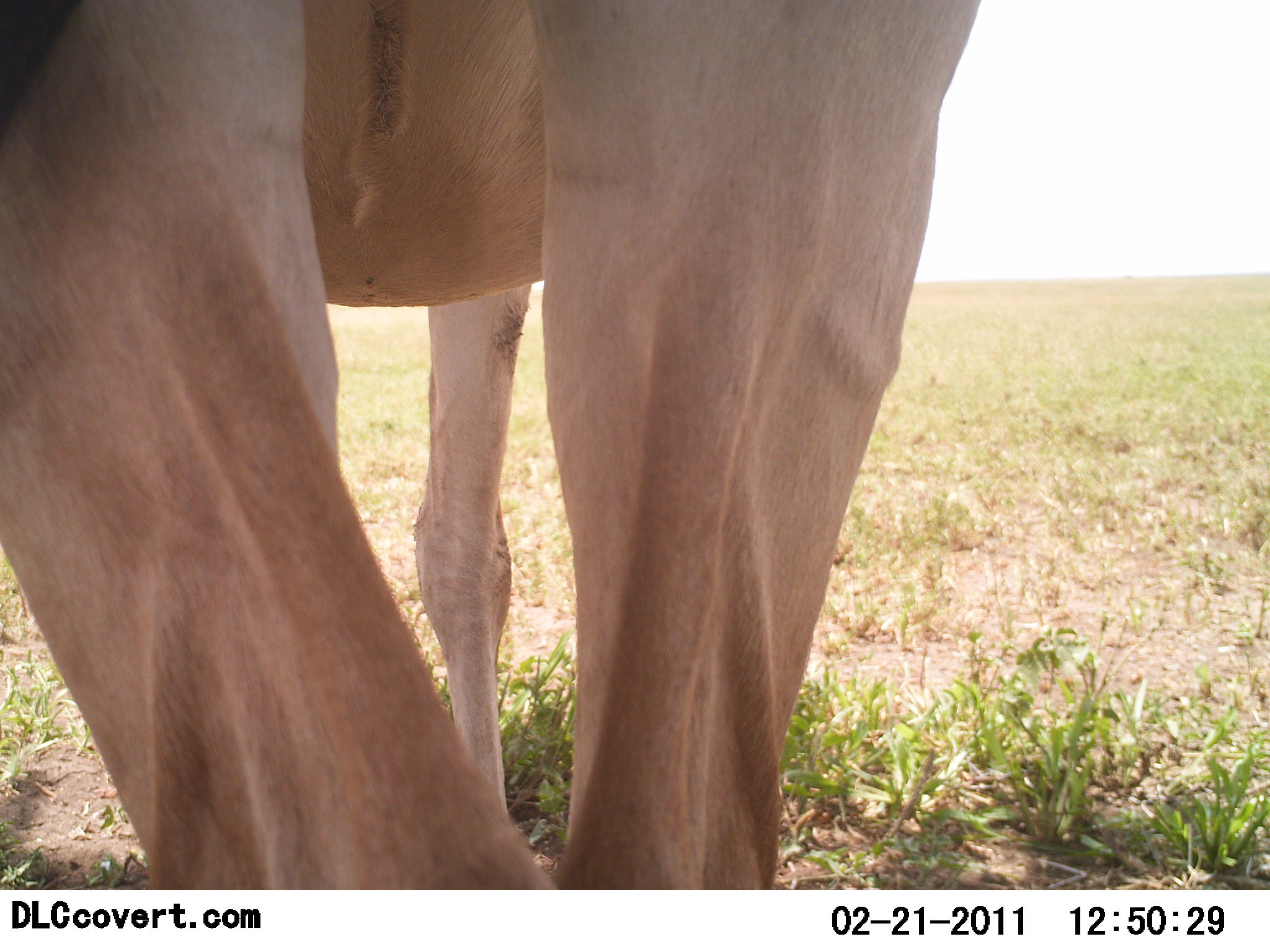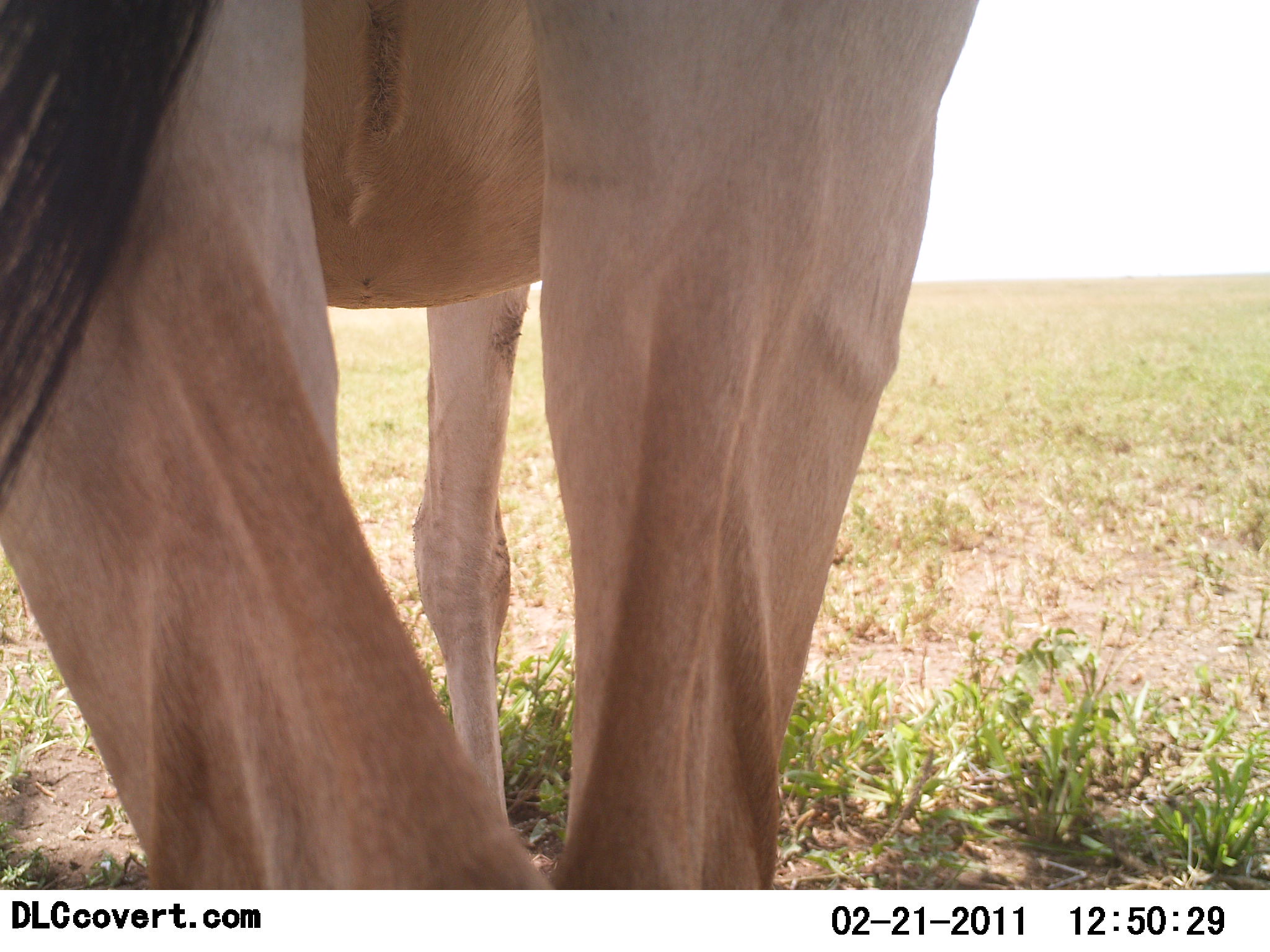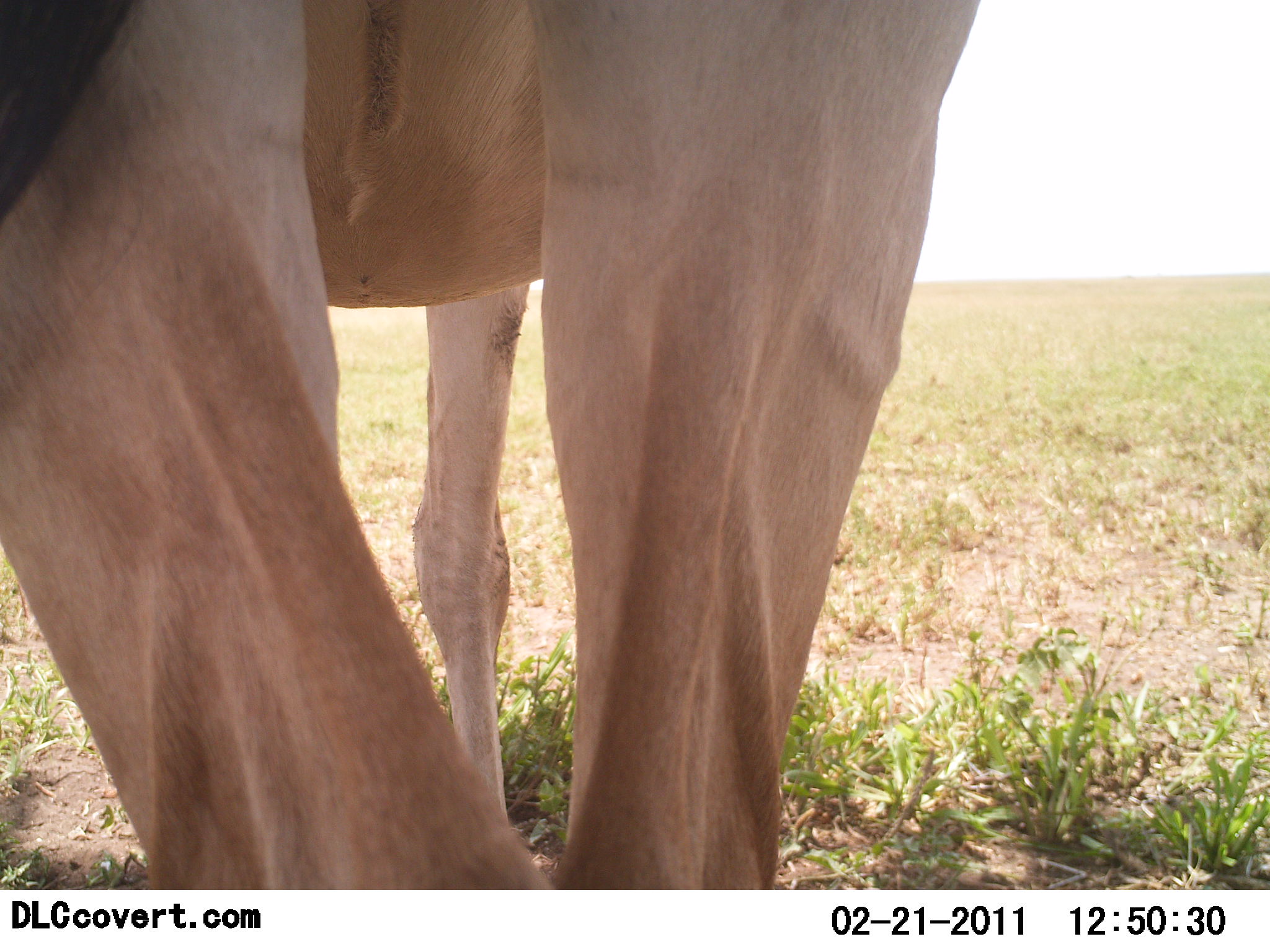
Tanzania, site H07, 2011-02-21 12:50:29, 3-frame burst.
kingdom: Animalia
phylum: Chordata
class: Mammalia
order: Artiodactyla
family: Bovidae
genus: Alcelaphus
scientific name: Alcelaphus buselaphus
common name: hartebeest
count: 1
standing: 100%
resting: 0%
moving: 0%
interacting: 0%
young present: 0%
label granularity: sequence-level